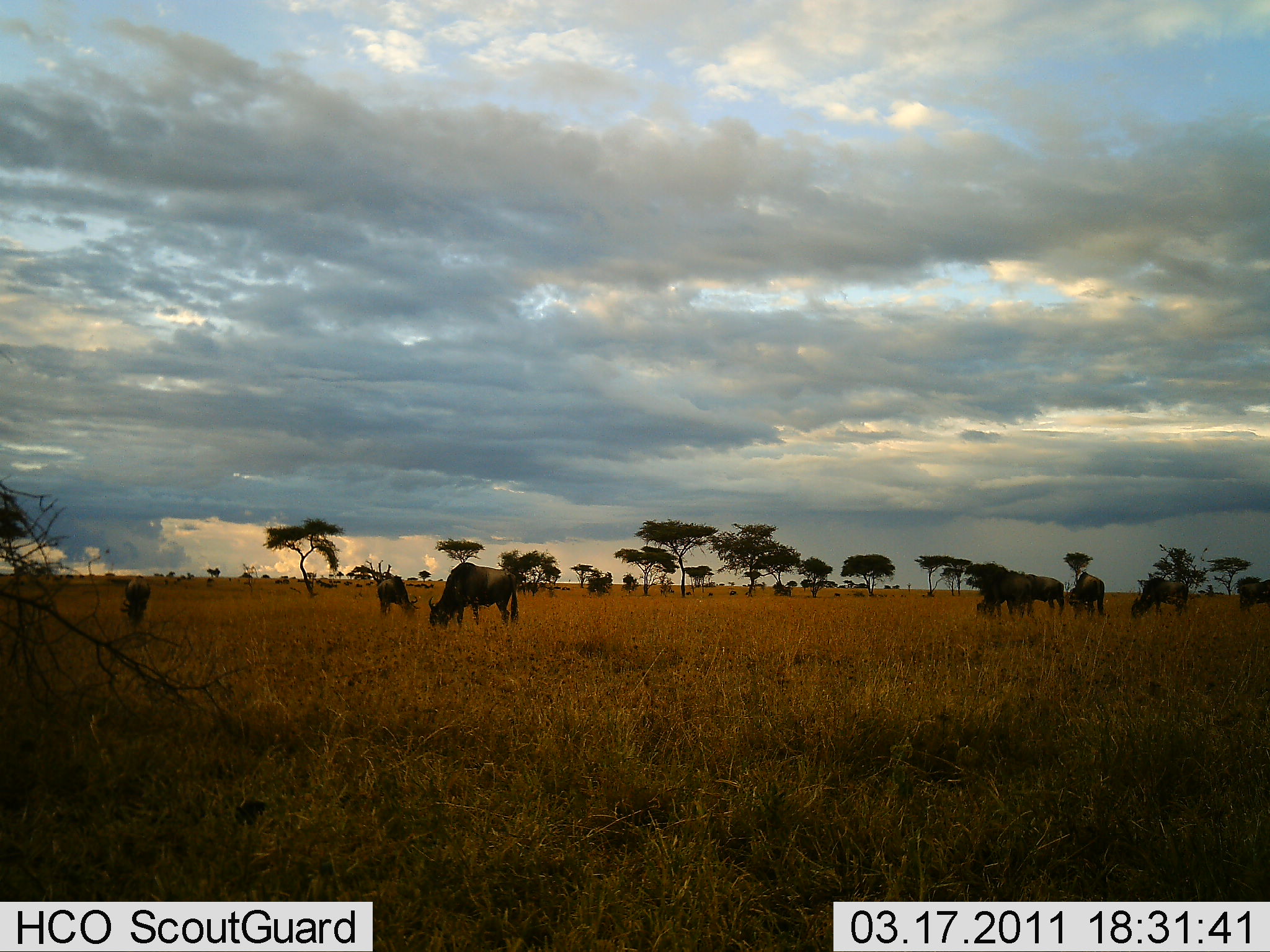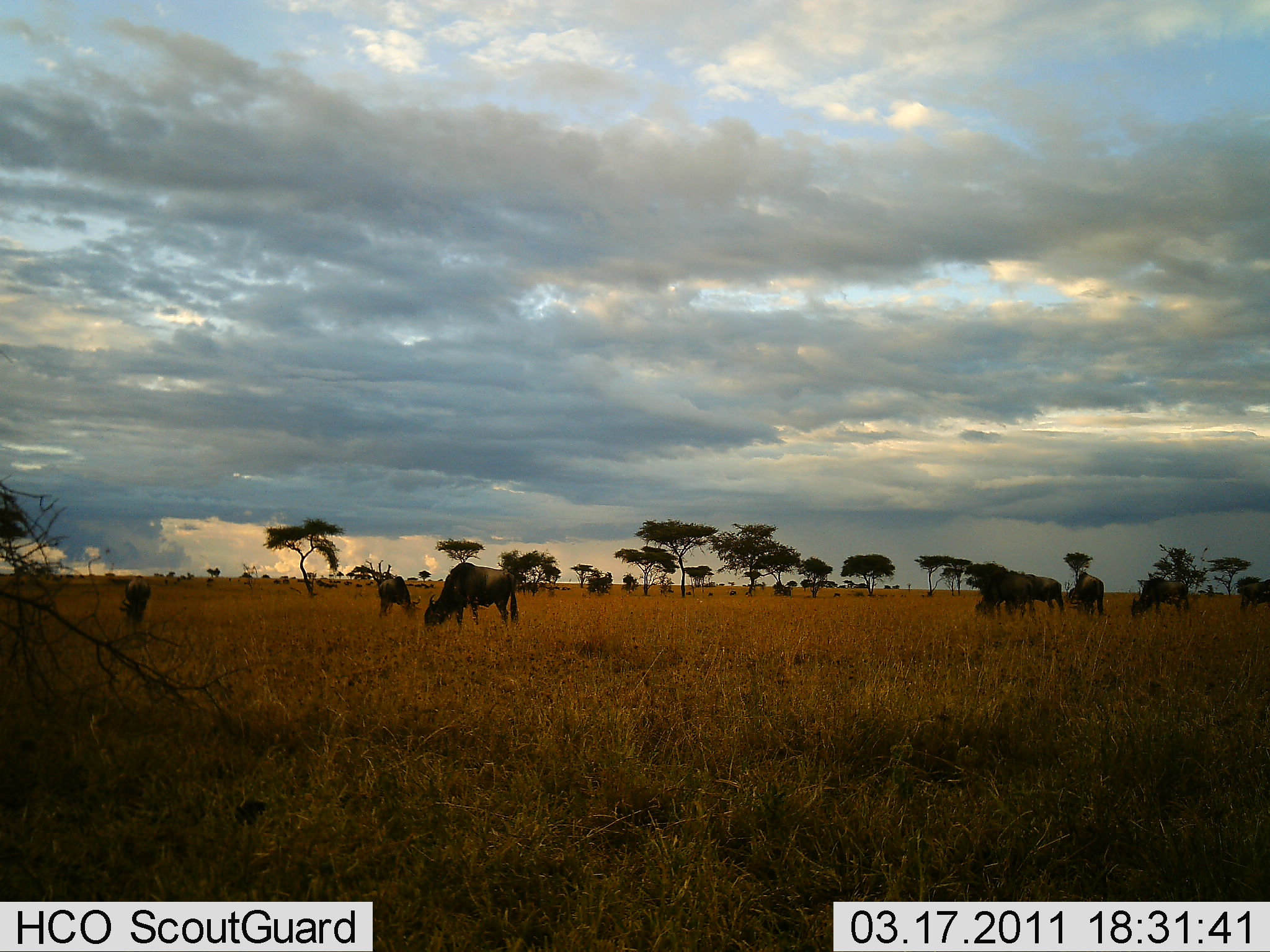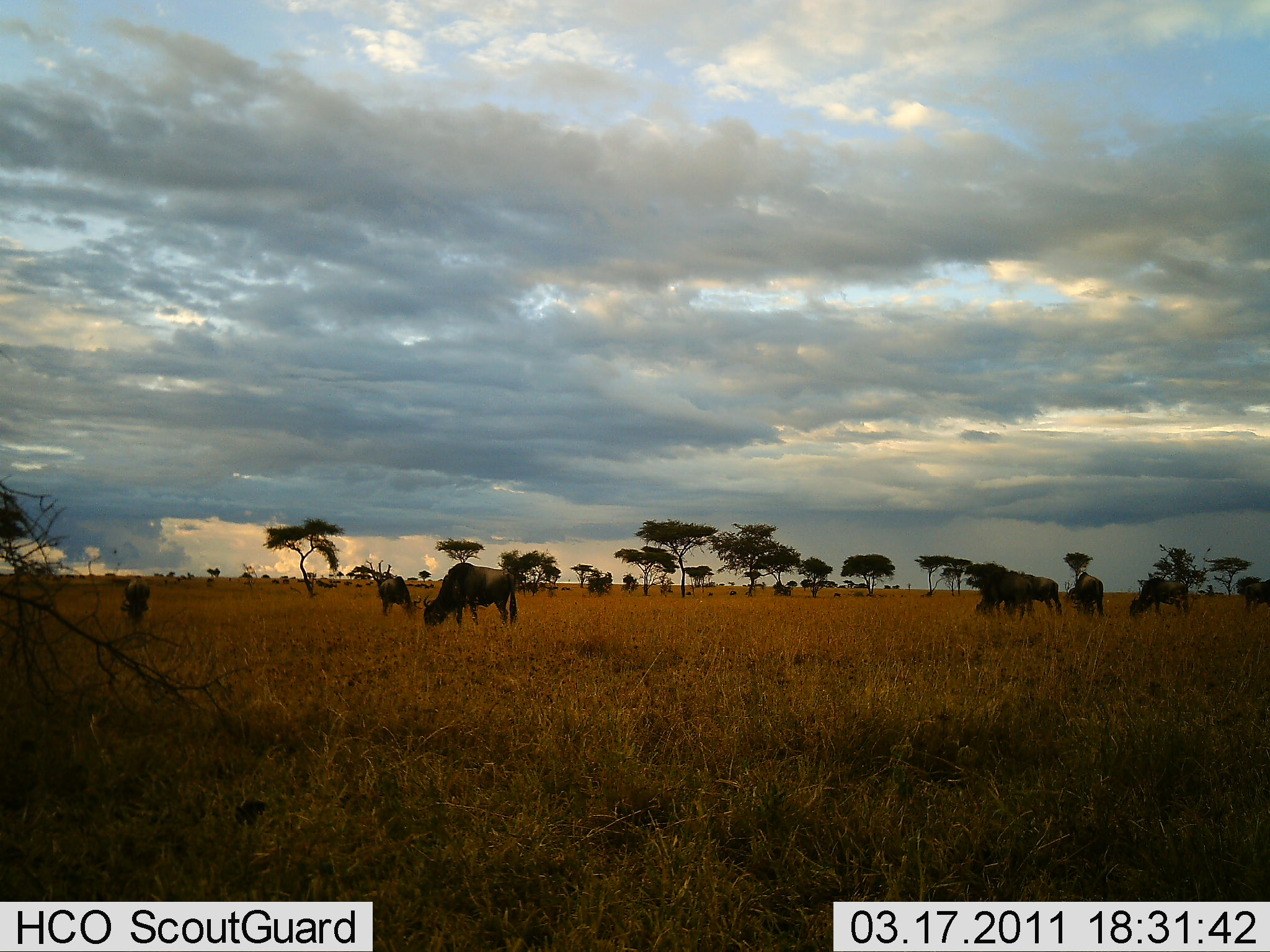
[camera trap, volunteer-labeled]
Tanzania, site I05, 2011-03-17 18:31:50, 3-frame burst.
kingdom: Animalia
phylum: Chordata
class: Mammalia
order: Artiodactyla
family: Bovidae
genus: Connochaetes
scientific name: Connochaetes taurinus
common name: blue wildebeest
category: wildebeest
Wildebeest (blue wildebeest) (Connochaetes taurinus), count 9. Behavior (volunteer vote fractions): standing 50%, resting 0%, moving 0%, interacting 0%. Young present (vote fraction): 0%. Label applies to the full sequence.